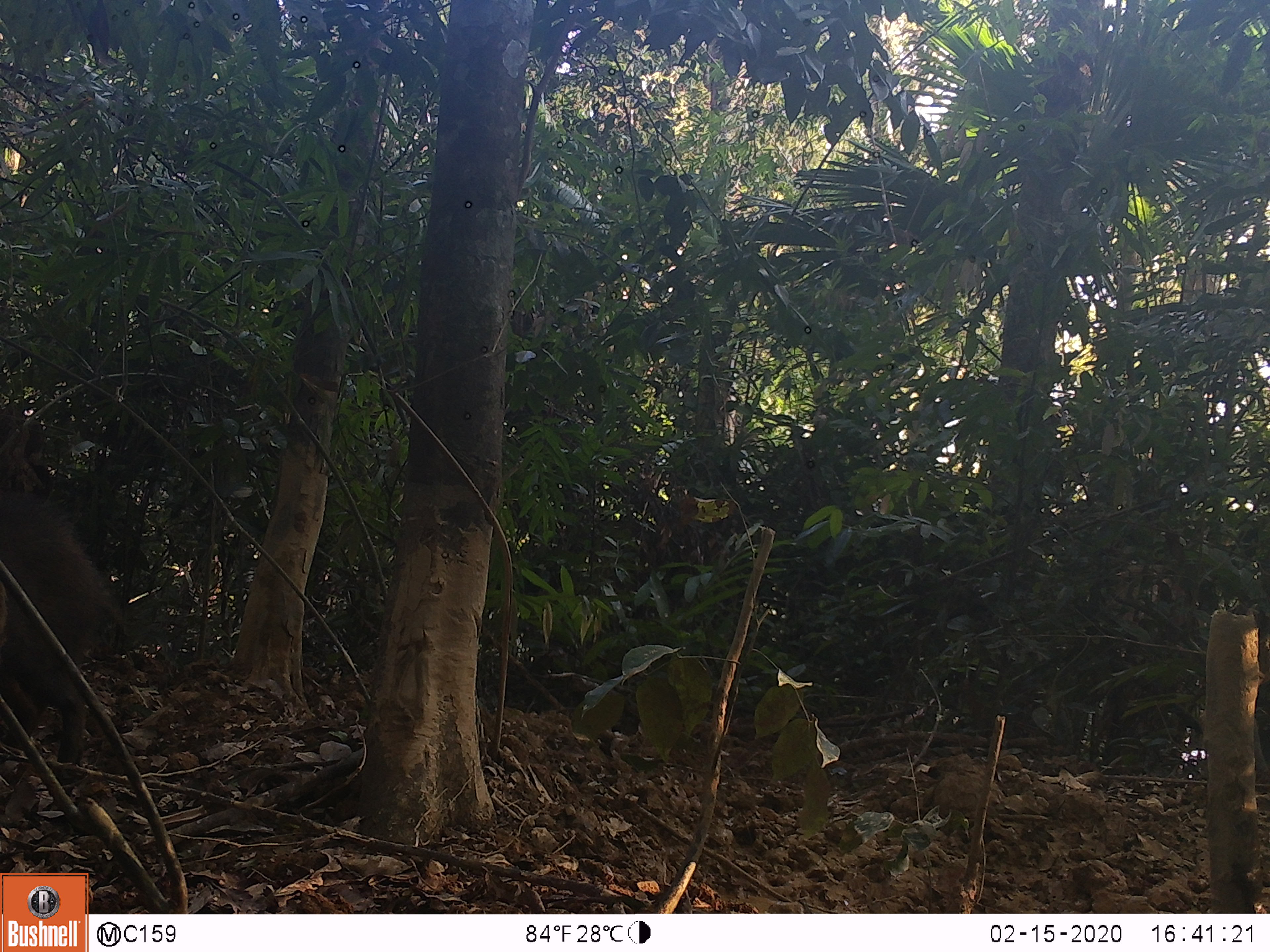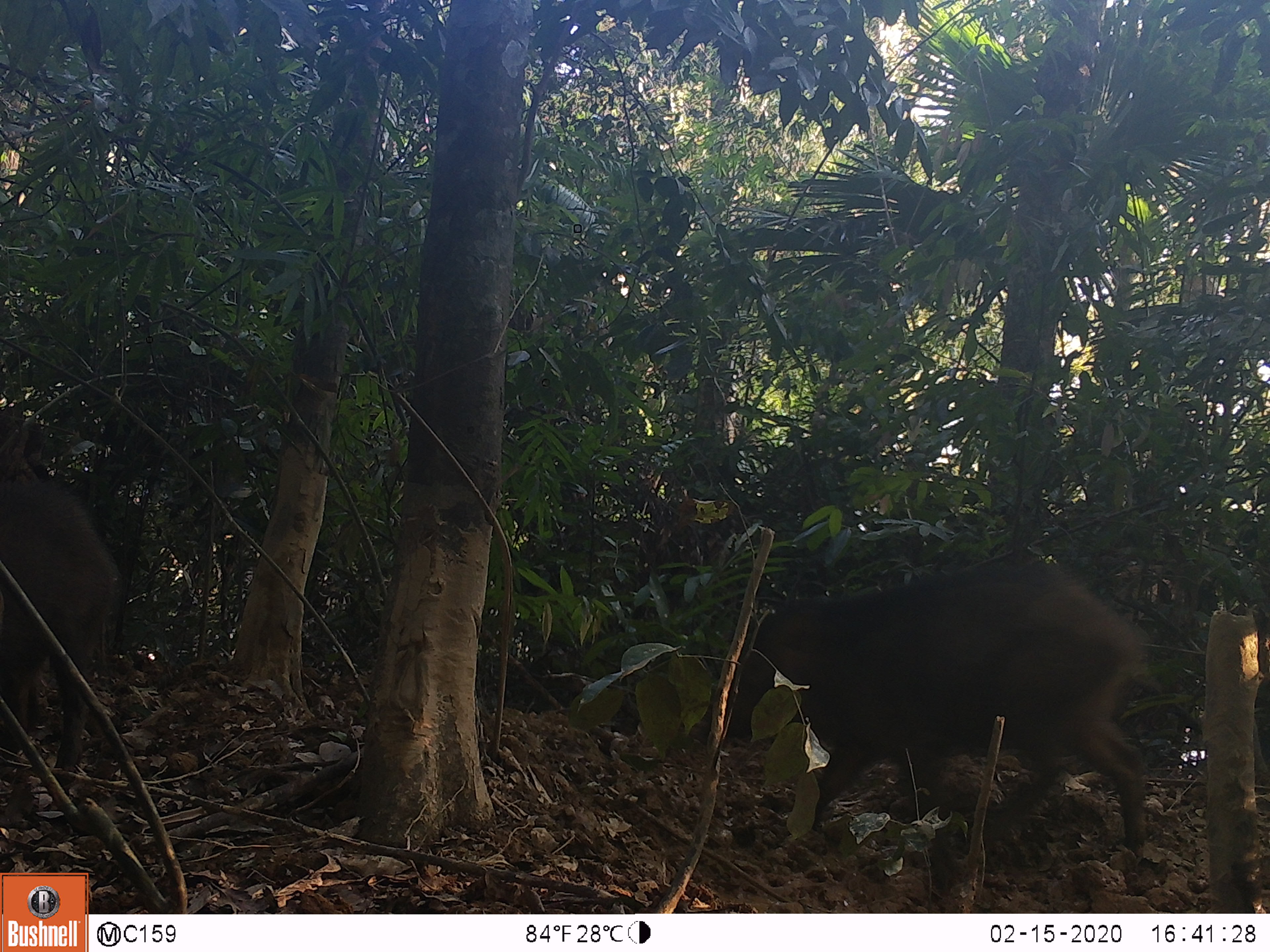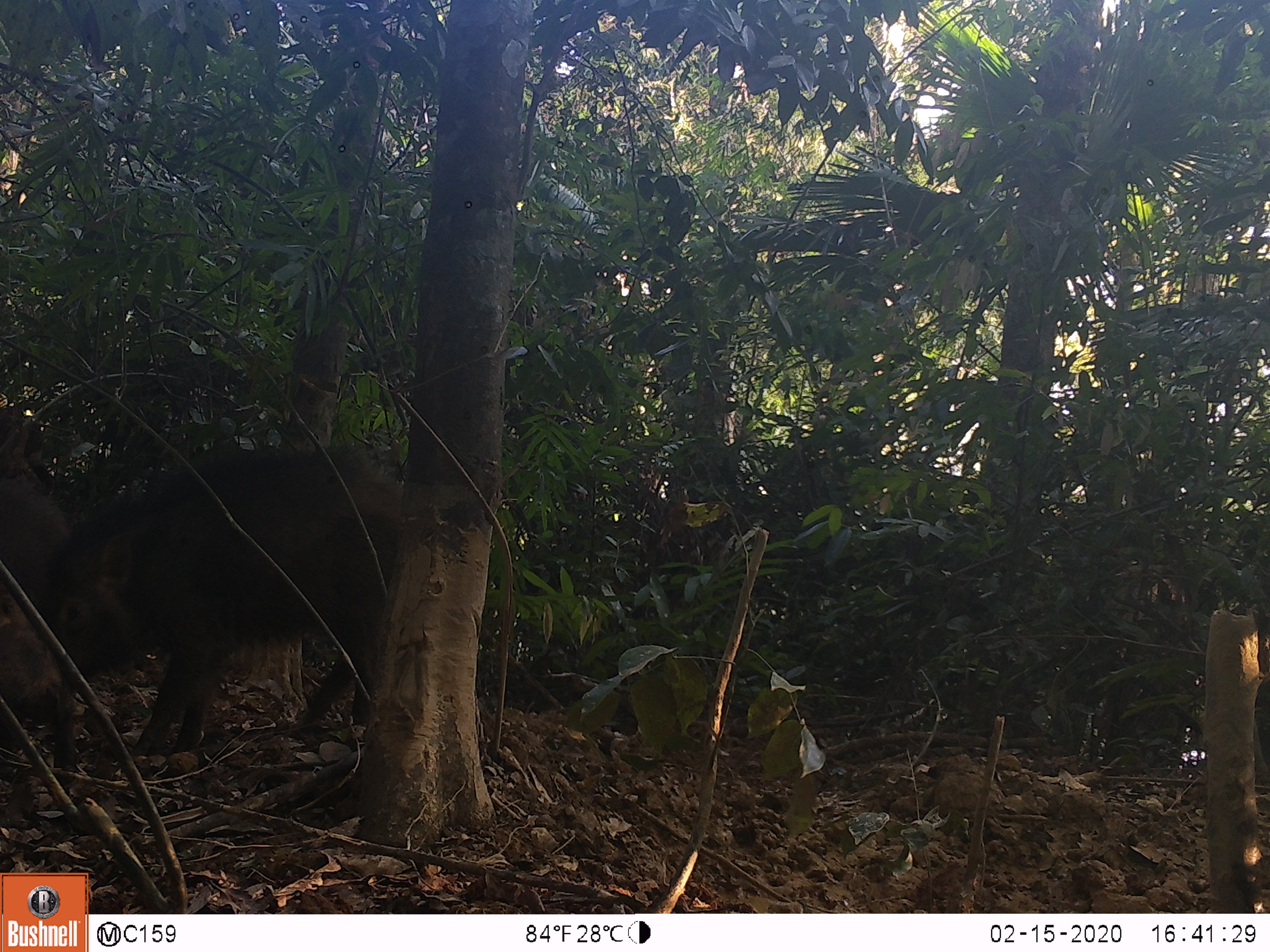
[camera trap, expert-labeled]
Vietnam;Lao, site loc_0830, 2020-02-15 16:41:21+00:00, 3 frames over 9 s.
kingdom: Animalia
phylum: Chordata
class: Mammalia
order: Artiodactyla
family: Suidae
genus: Sus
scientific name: Sus scrofa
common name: eurasian wild pig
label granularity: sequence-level